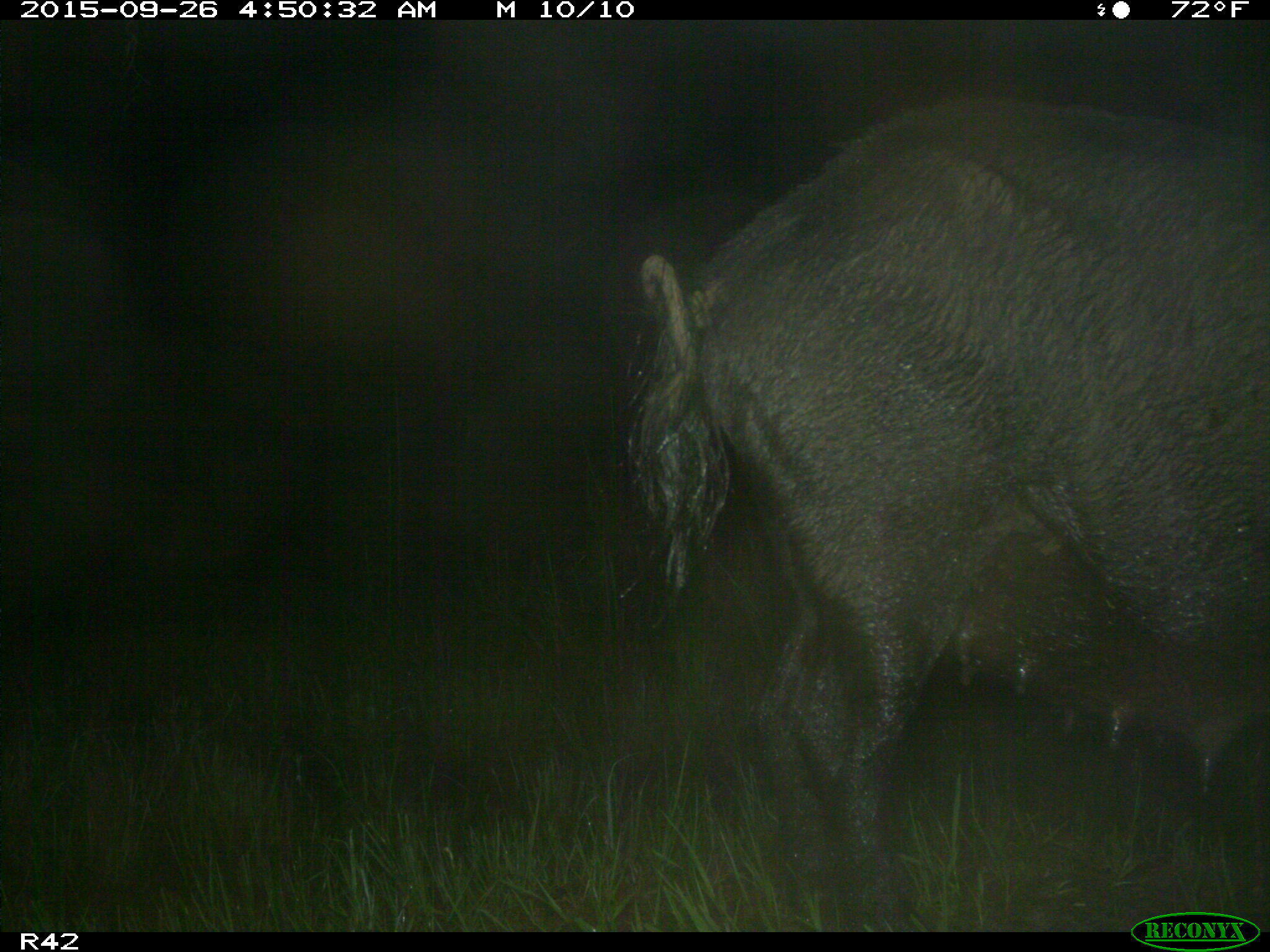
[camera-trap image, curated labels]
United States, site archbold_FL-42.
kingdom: Animalia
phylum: Chordata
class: Mammalia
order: Artiodactyla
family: Suidae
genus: Sus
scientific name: Sus scrofa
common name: wild boar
Sus scrofa (wild boar).